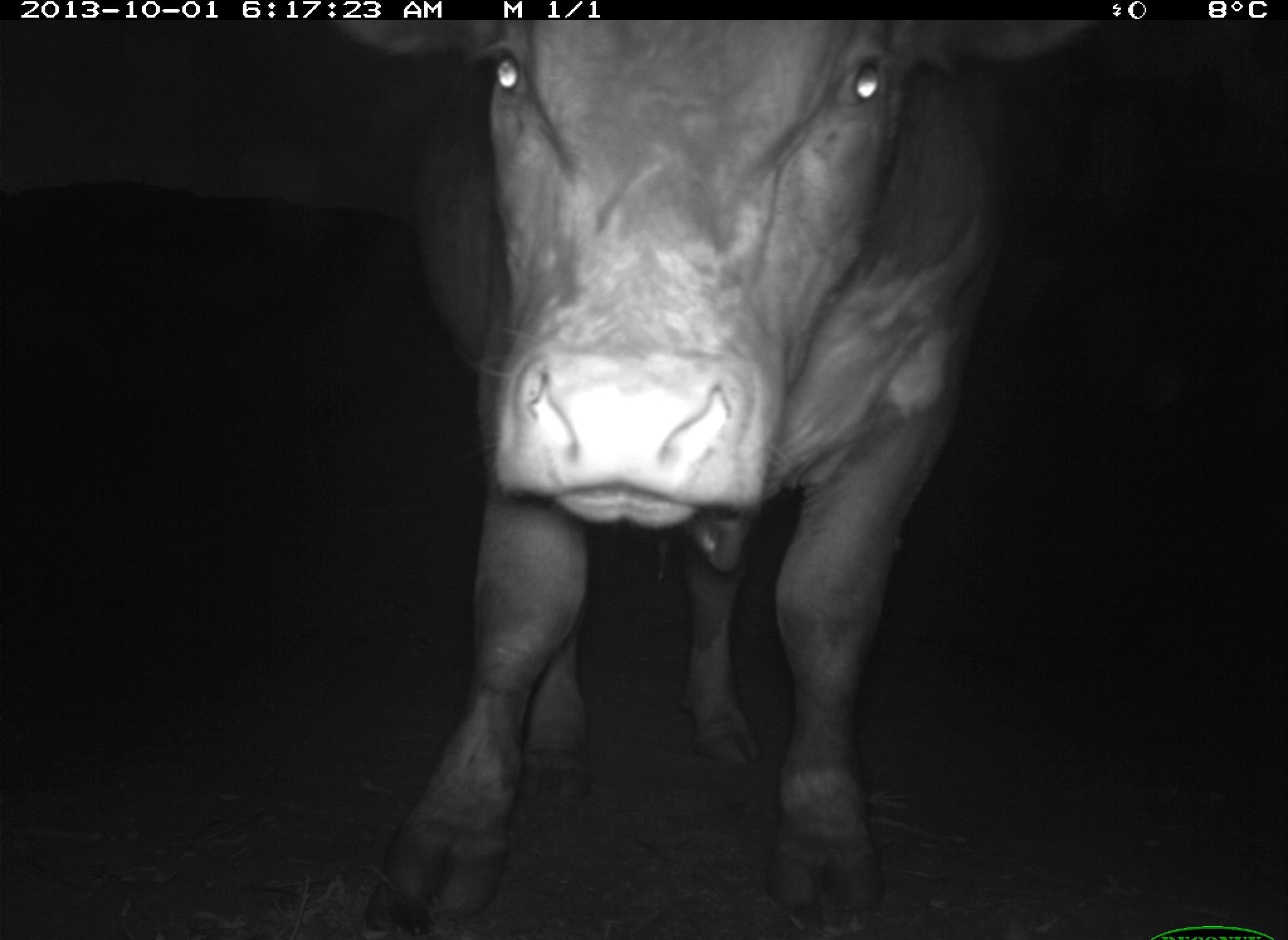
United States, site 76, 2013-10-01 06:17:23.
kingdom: Animalia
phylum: Chordata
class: Mammalia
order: Artiodactyla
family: Bovidae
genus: Bos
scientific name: Bos taurus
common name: cow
Cow (Bos taurus).